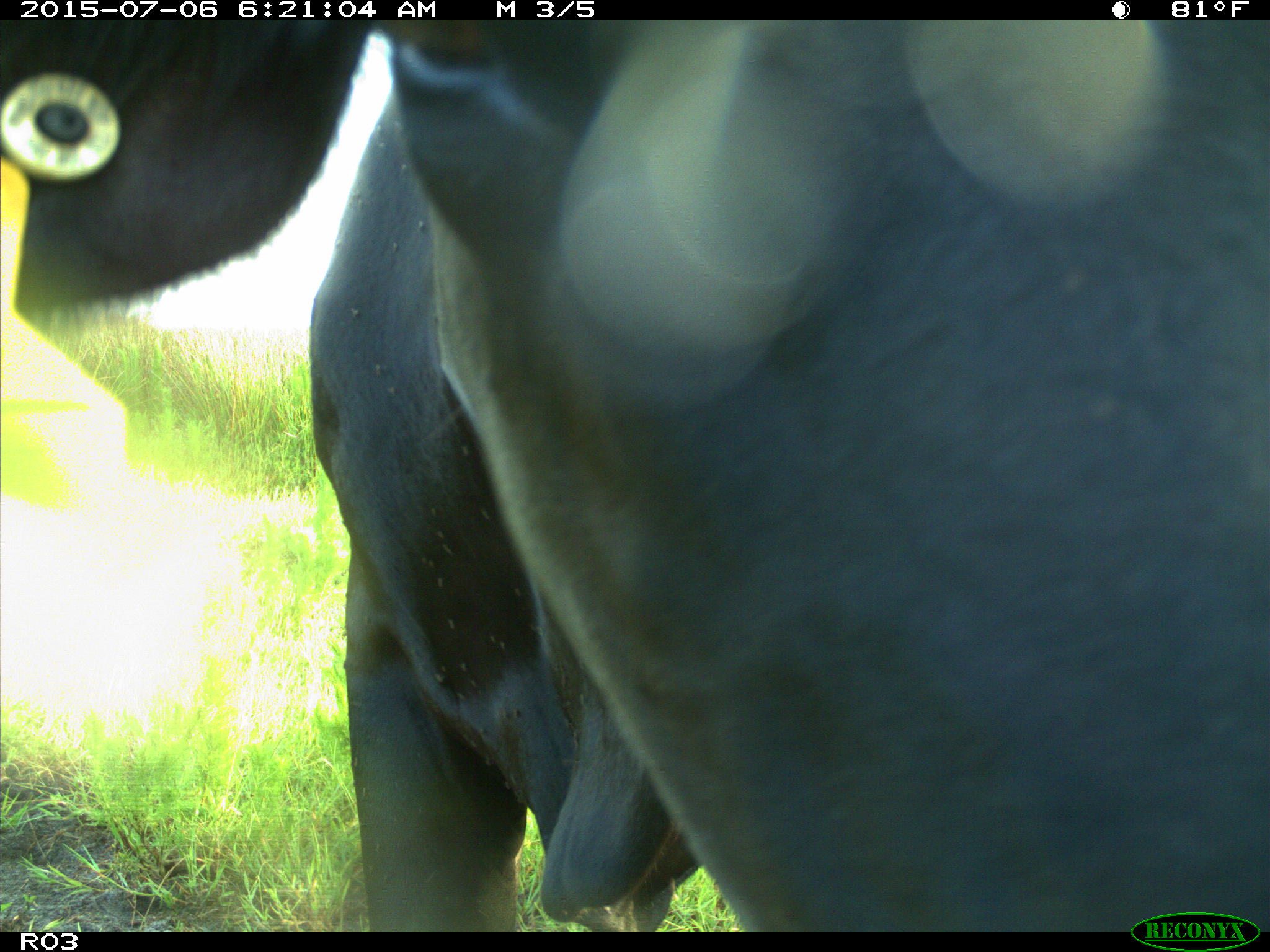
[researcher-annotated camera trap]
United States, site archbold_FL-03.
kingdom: Animalia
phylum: Chordata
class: Mammalia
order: Artiodactyla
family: Bovidae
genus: Bos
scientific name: Bos taurus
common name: domestic cow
Bos taurus (domestic cow).